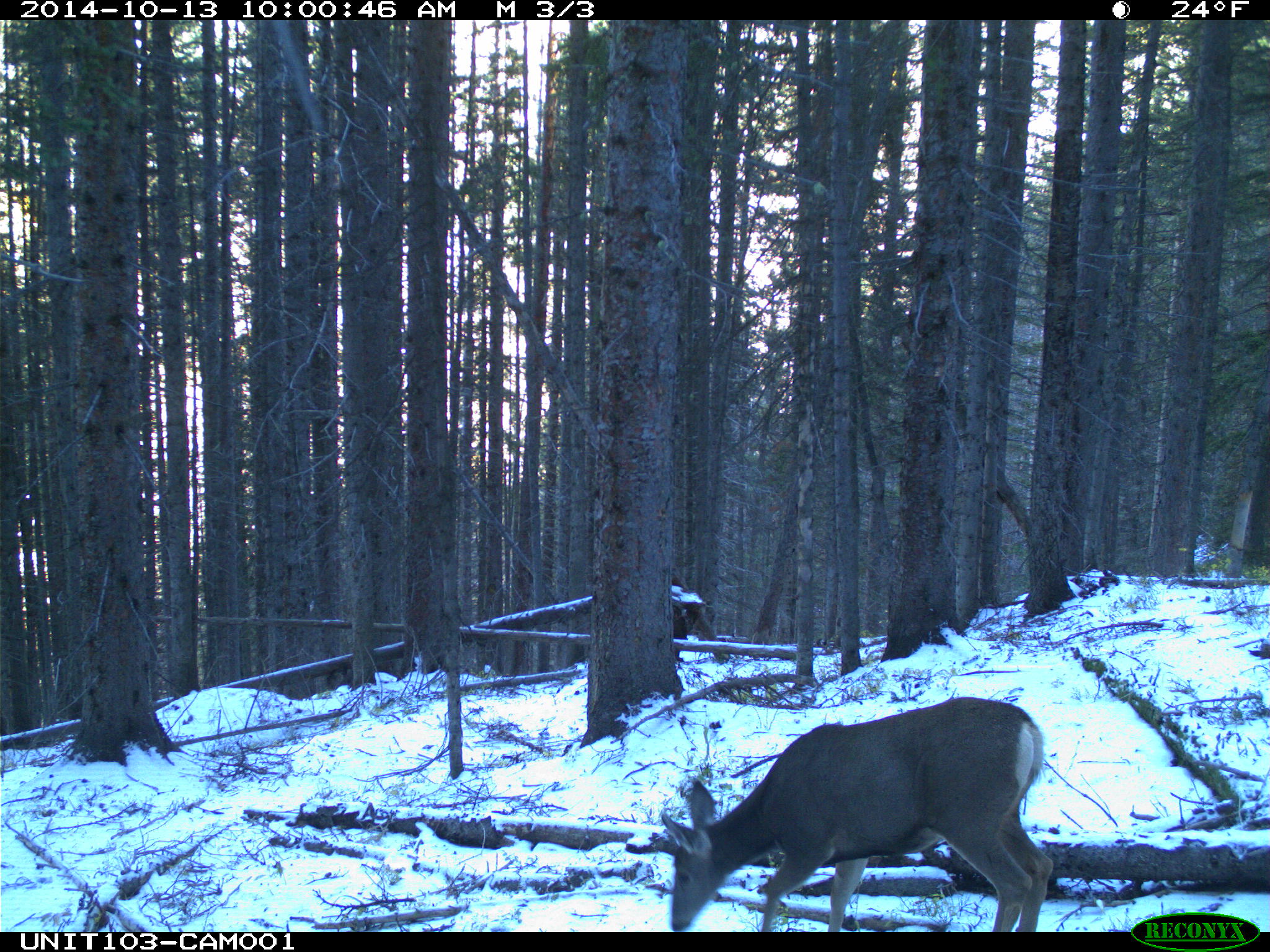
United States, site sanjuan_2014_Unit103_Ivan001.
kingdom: Animalia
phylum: Chordata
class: Mammalia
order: Artiodactyla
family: Cervidae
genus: Odocoileus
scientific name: Odocoileus hemionus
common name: mule deer